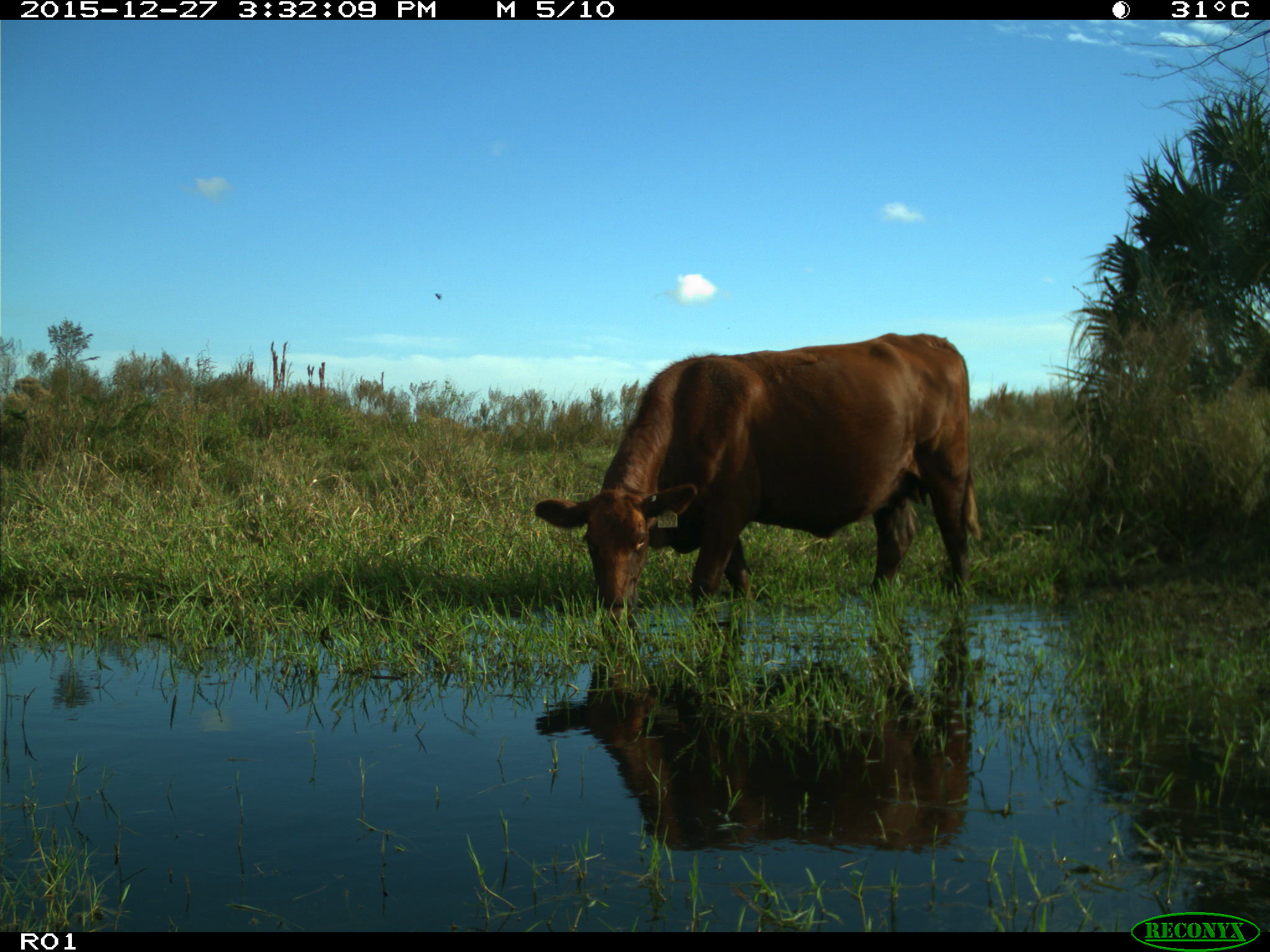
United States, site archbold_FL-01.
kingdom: Animalia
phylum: Chordata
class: Mammalia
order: Artiodactyla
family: Bovidae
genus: Bos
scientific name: Bos taurus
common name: domestic cow